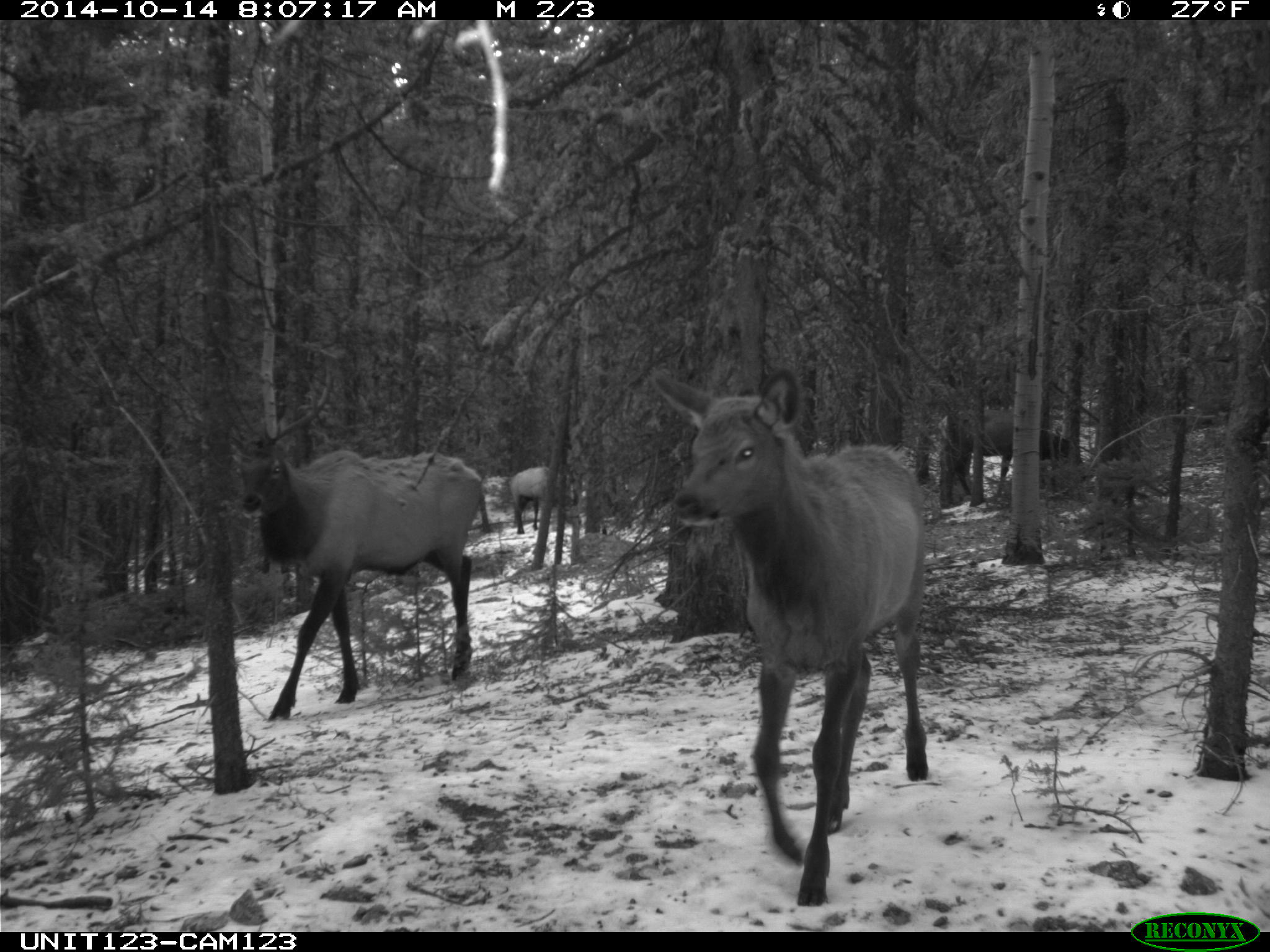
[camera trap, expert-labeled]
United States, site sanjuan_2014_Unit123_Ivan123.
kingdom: Animalia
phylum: Chordata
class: Mammalia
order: Artiodactyla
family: Cervidae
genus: Cervus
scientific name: Cervus elaphus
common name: red deer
Cervus elaphus (red deer).